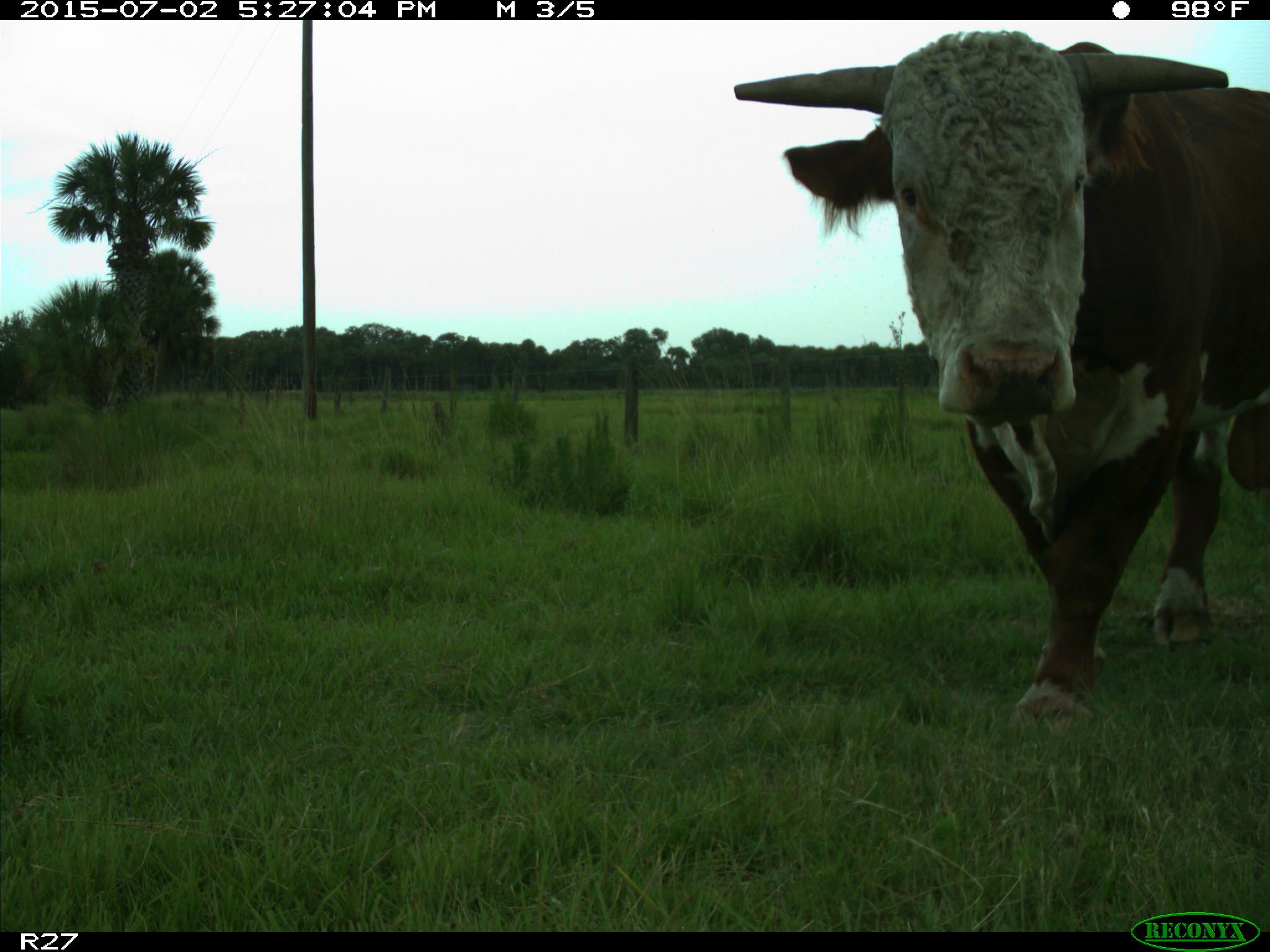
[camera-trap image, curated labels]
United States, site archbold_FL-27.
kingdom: Animalia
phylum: Chordata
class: Mammalia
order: Artiodactyla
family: Bovidae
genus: Bos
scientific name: Bos taurus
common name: domestic cow